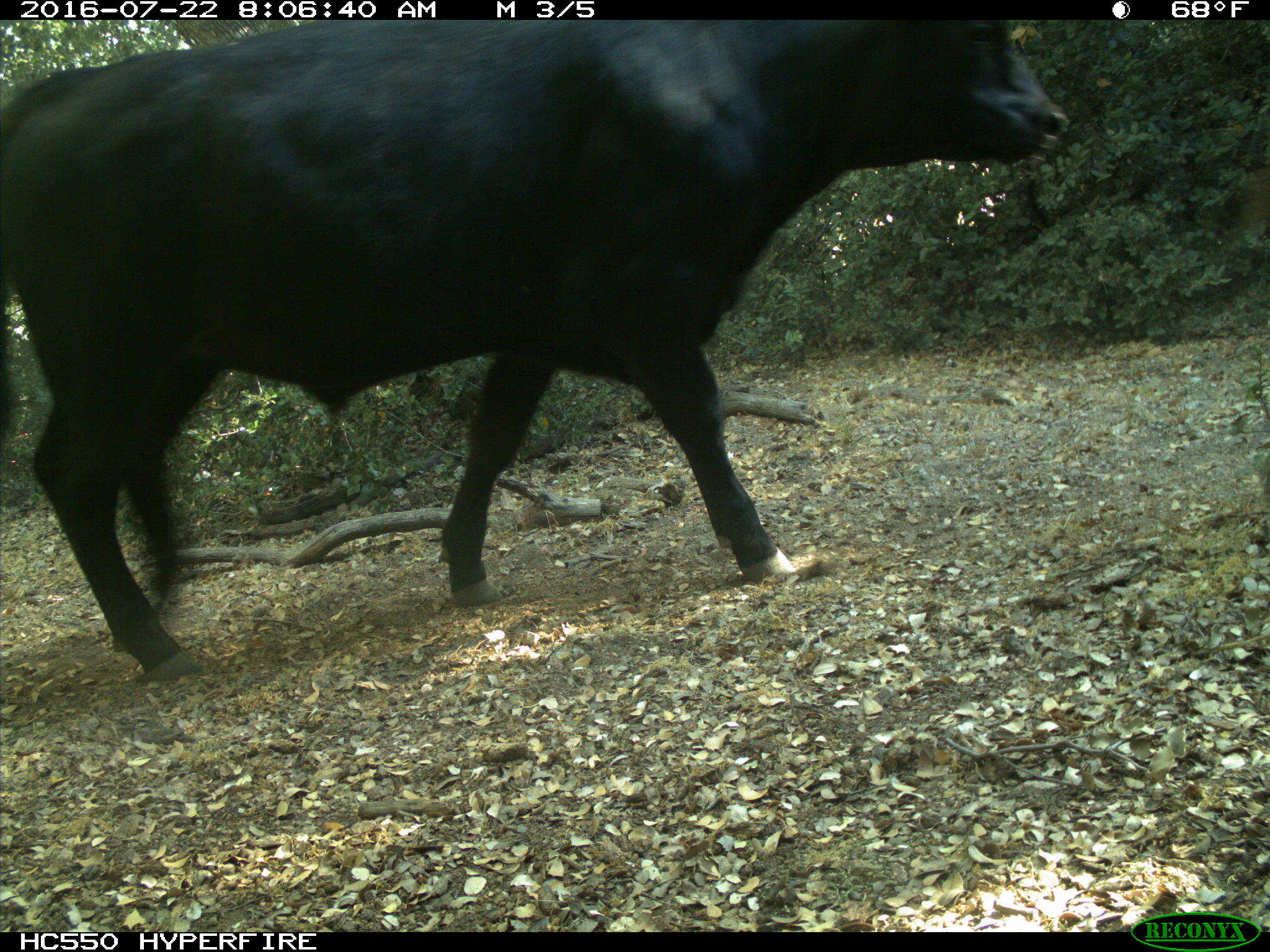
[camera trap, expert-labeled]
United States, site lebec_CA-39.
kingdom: Animalia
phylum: Chordata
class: Mammalia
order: Artiodactyla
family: Bovidae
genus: Bos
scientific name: Bos taurus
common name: domestic cow